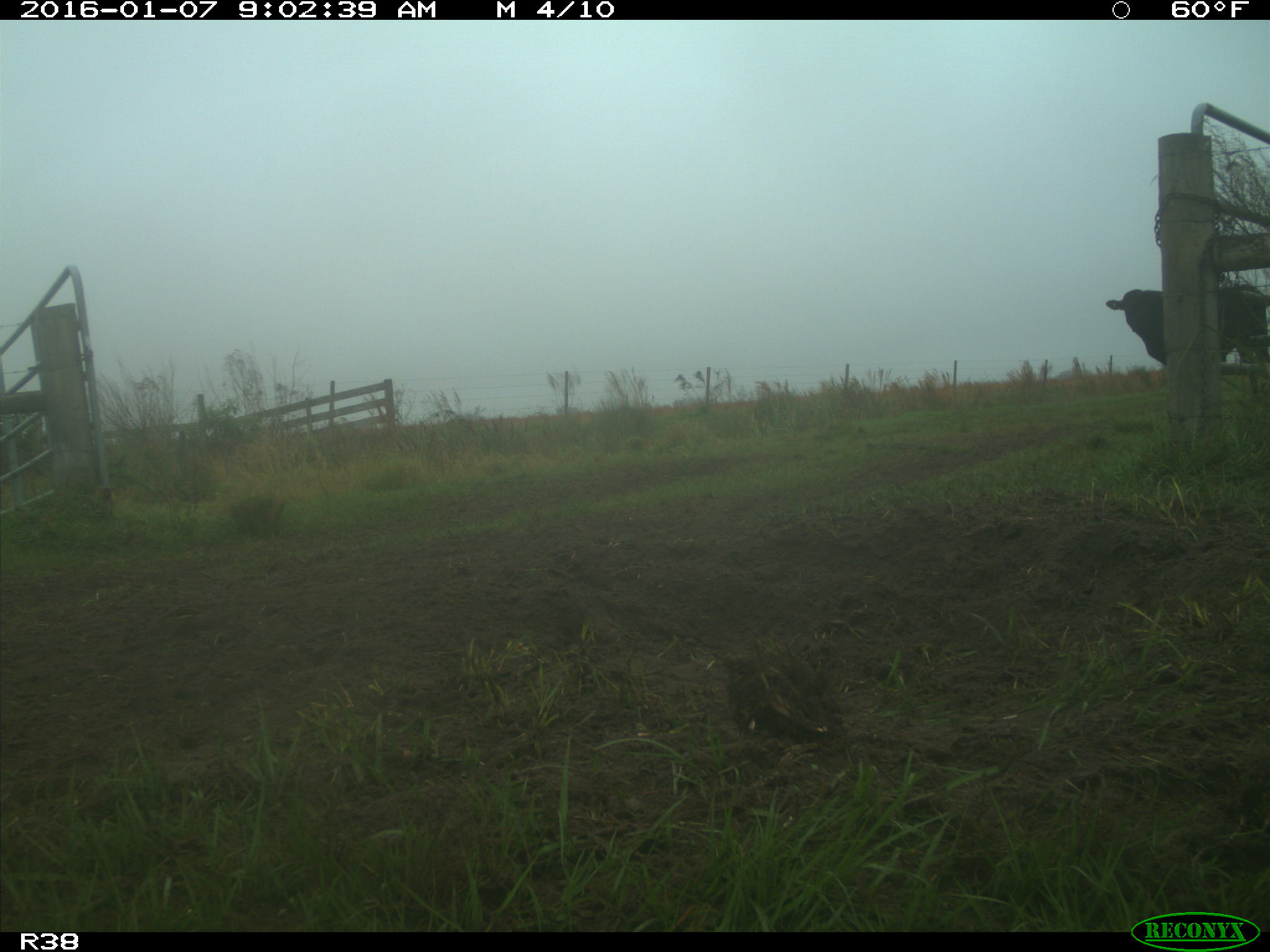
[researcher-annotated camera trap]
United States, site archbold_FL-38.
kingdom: Animalia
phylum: Chordata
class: Mammalia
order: Artiodactyla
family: Bovidae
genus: Bos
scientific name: Bos taurus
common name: domestic cow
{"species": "Bos taurus (domestic cow)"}